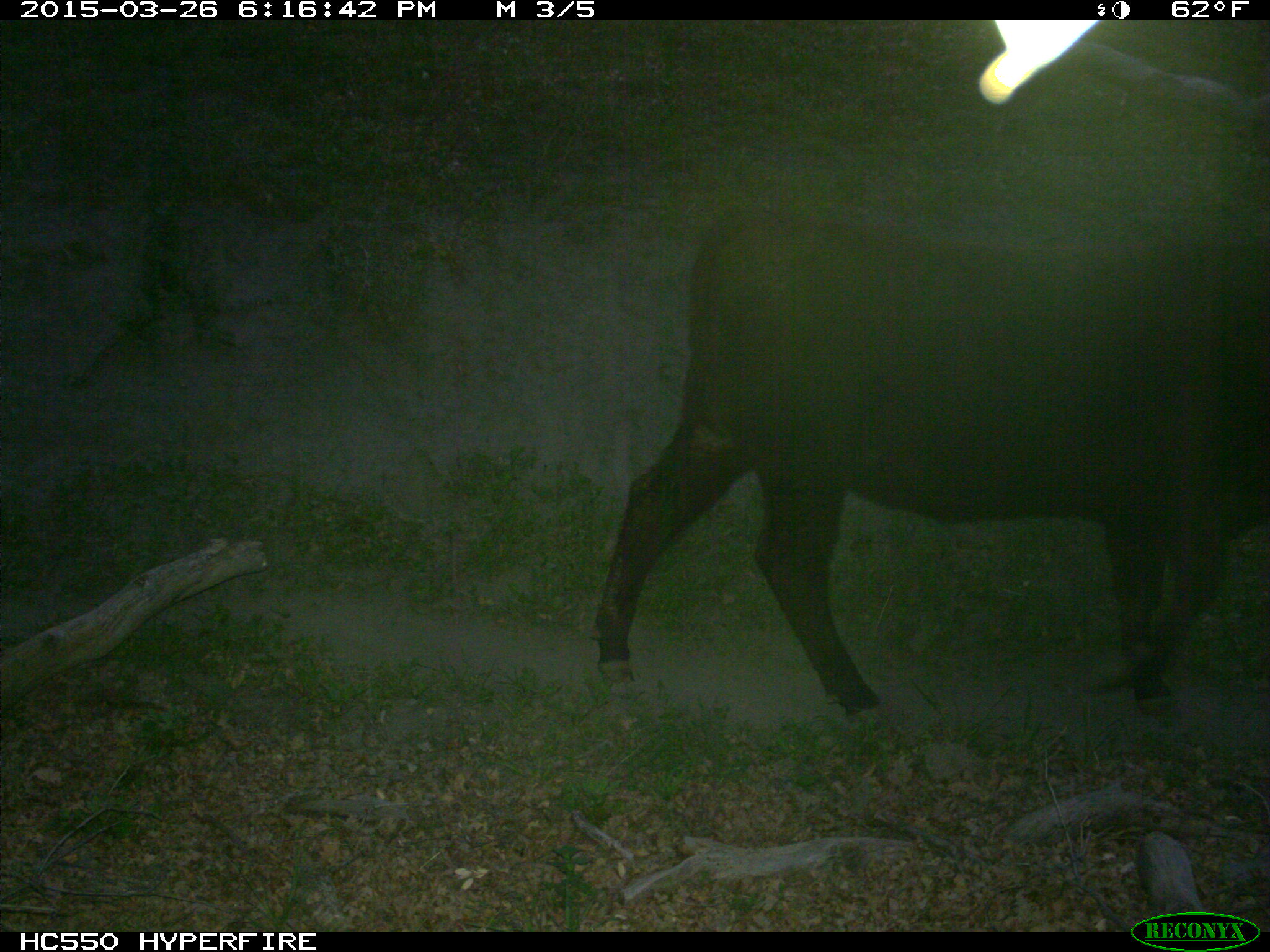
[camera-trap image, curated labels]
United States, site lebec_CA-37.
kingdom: Animalia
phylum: Chordata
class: Mammalia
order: Artiodactyla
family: Bovidae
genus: Bos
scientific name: Bos taurus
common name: domestic cow